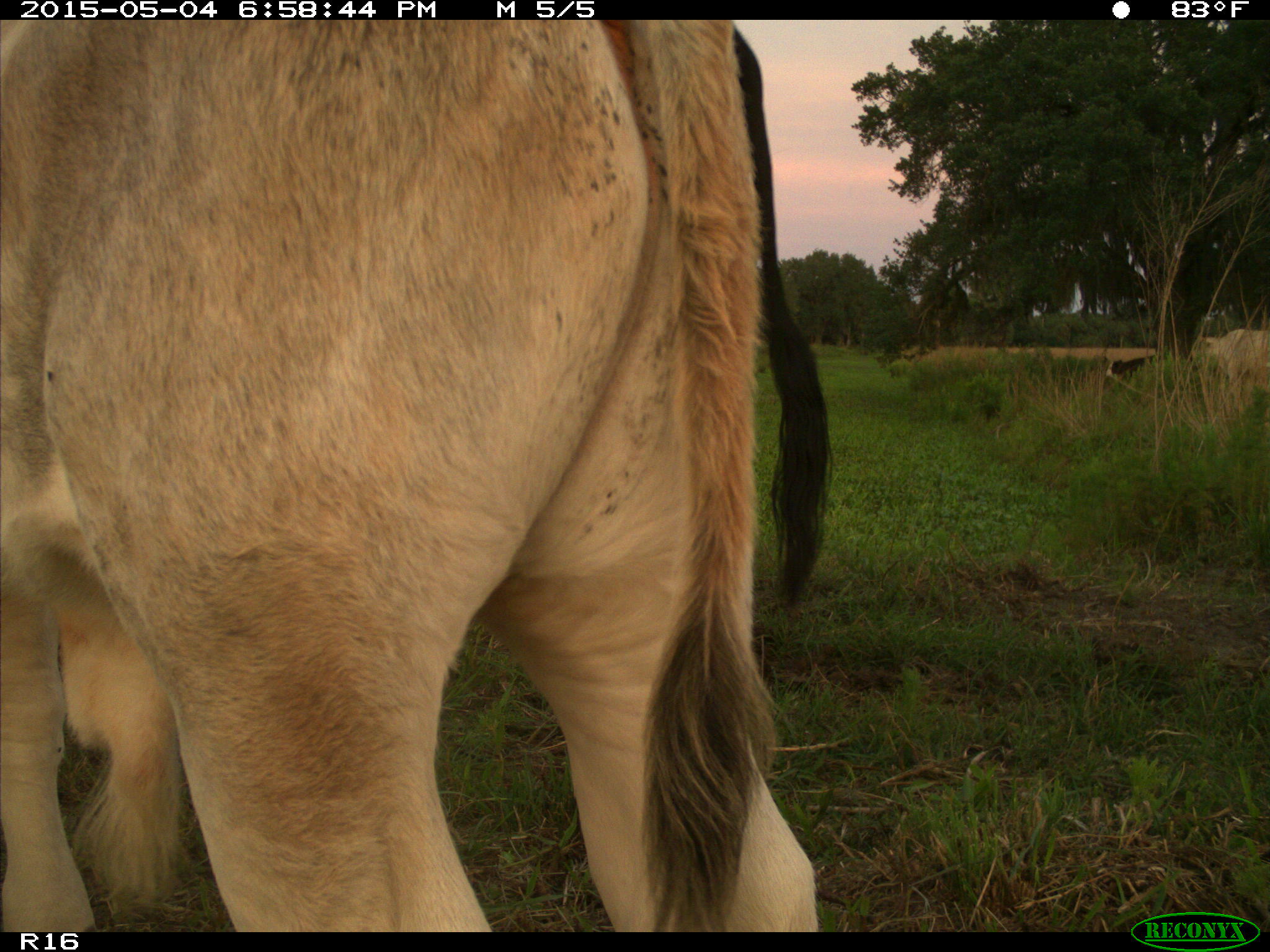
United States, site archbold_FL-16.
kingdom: Animalia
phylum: Chordata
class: Mammalia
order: Artiodactyla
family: Bovidae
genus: Bos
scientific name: Bos taurus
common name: domestic cow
Bos taurus (domestic cow).